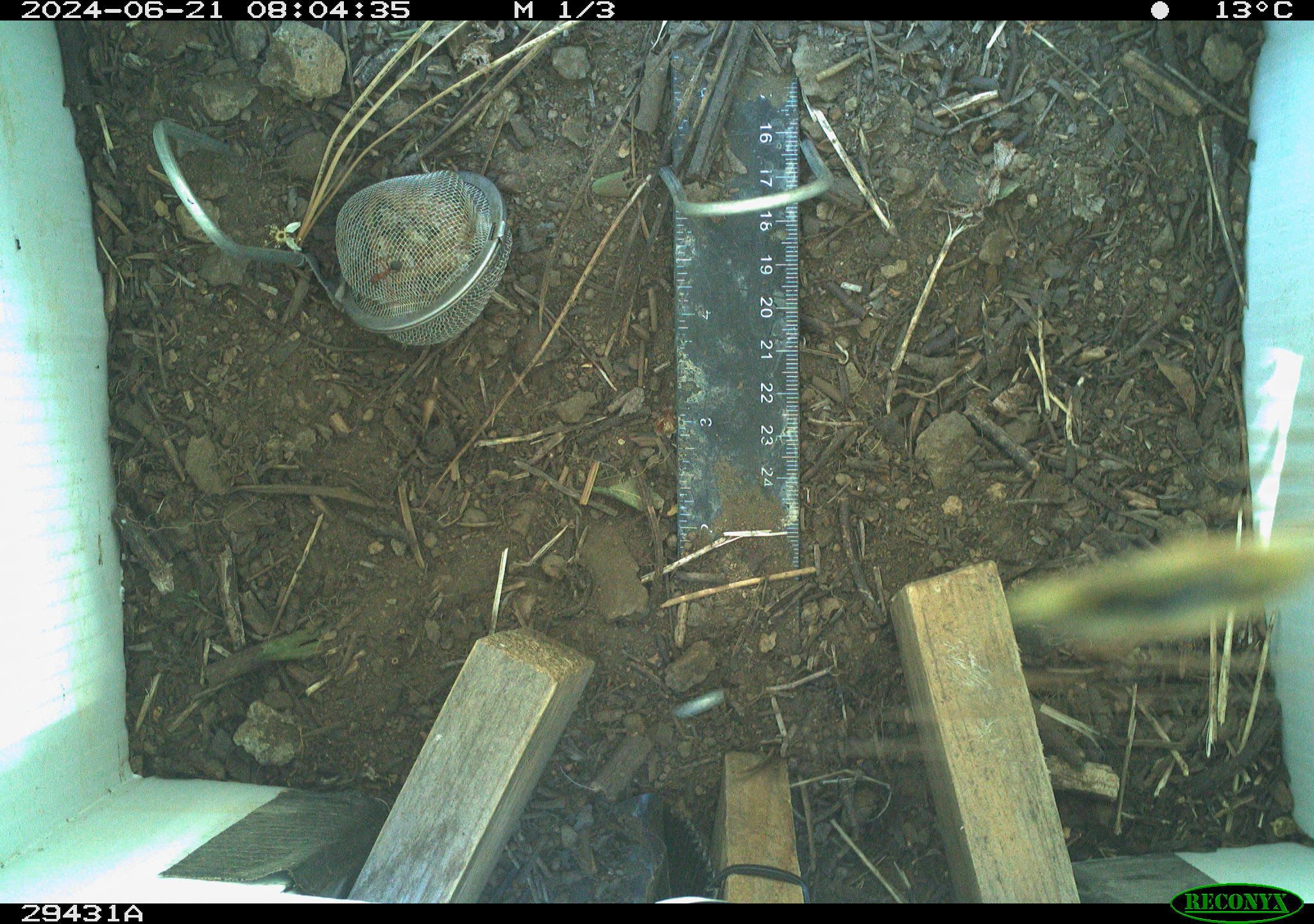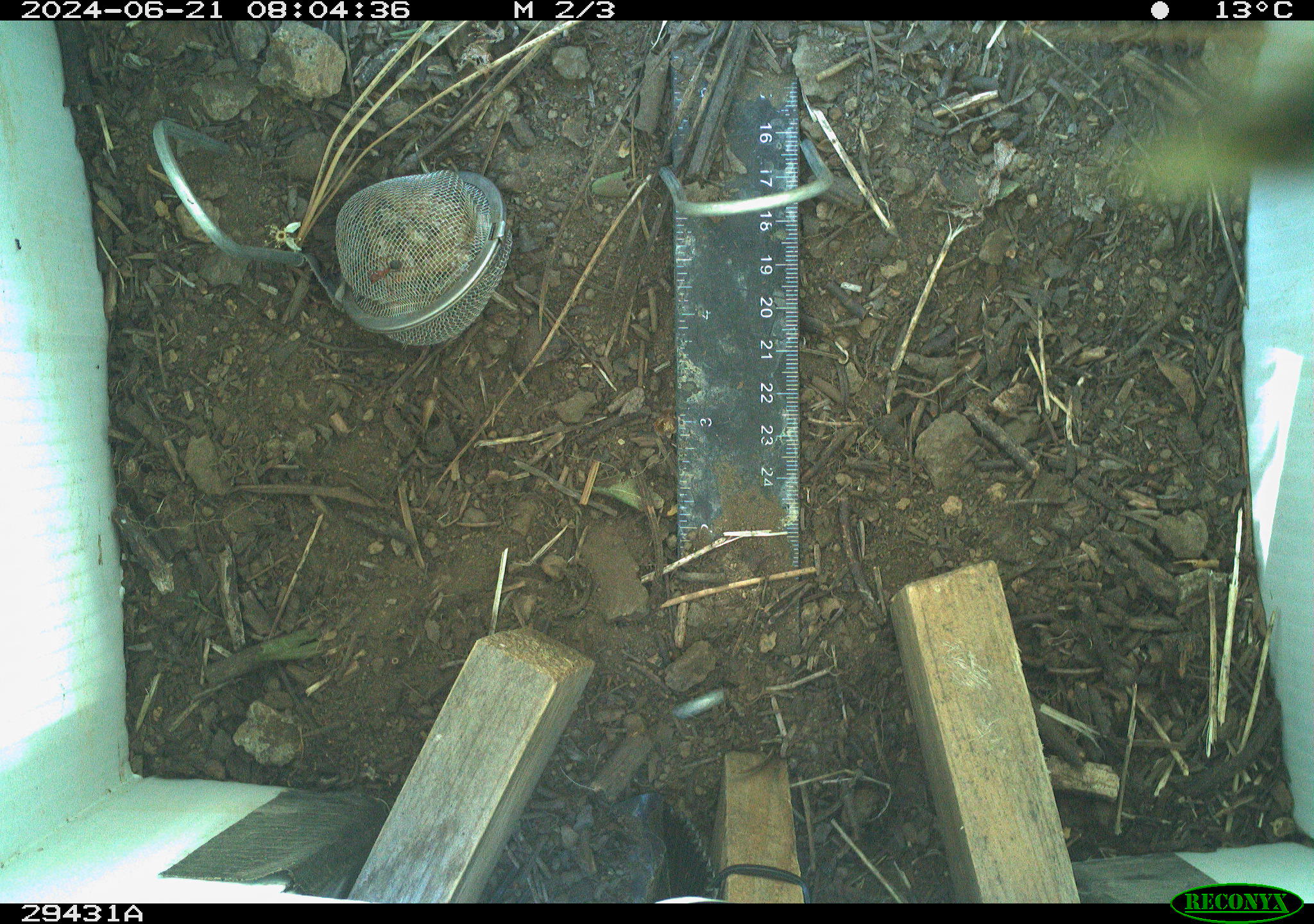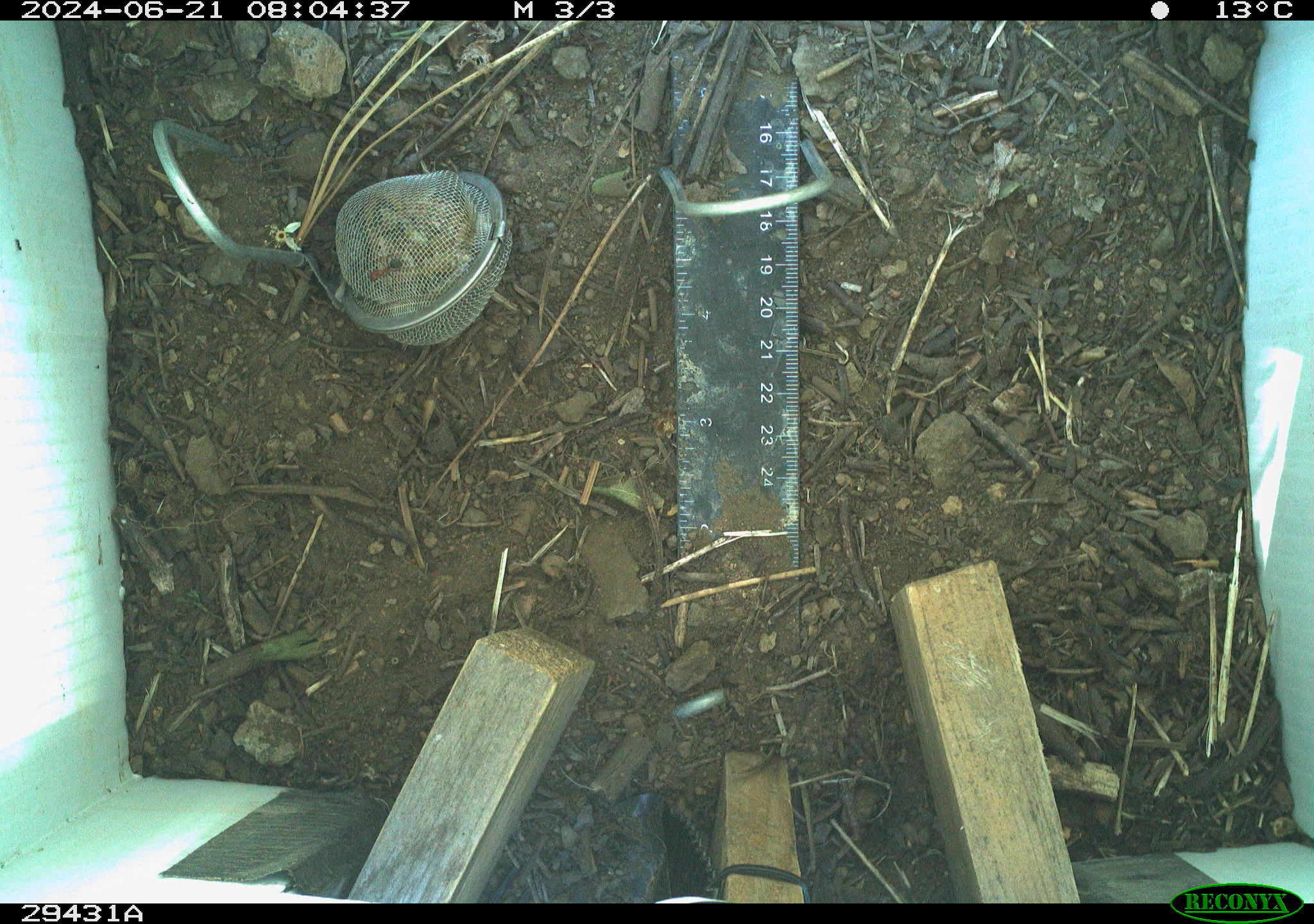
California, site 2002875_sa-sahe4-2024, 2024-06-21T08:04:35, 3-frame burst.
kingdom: Animalia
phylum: Arthropoda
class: Insecta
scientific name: Insecta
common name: insect